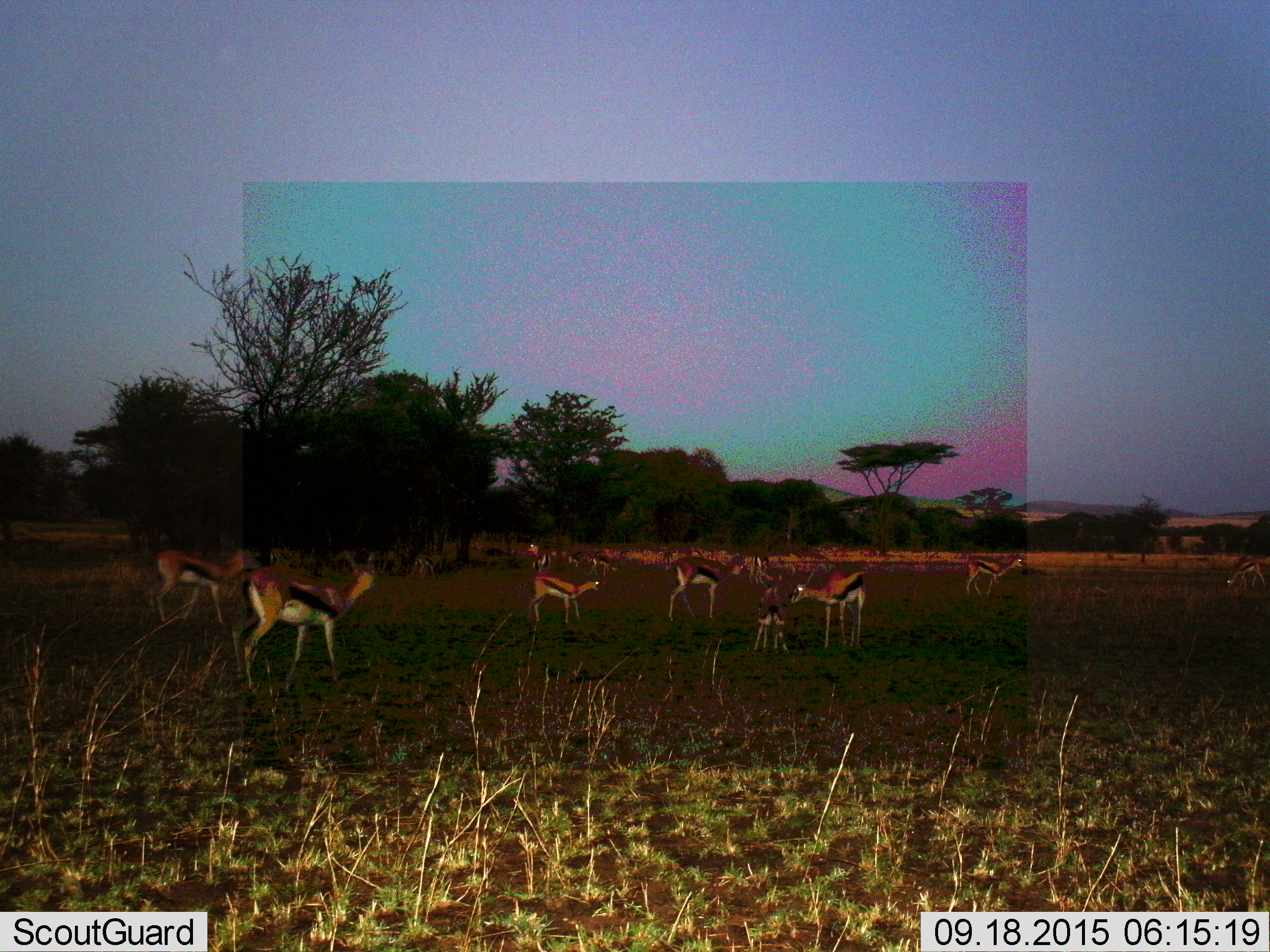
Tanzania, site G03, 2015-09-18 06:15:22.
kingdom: Animalia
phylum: Chordata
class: Mammalia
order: Artiodactyla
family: Bovidae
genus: Eudorcas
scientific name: Eudorcas thomsonii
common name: thomson's gazelle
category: gazellethomsons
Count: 11-50.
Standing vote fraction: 84%.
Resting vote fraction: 0%.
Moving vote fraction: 63%.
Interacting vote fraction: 11%.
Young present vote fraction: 63%.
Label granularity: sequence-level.